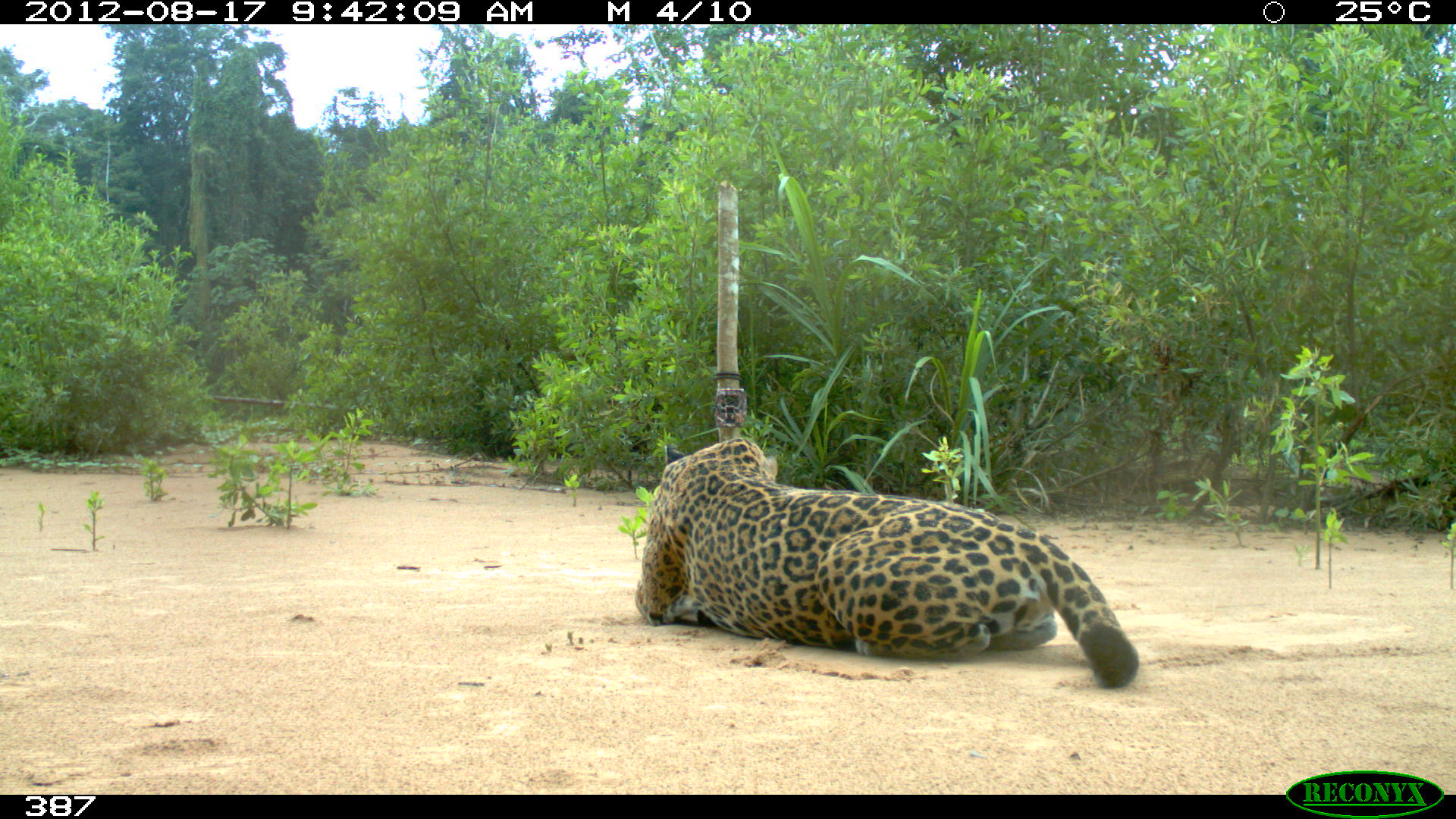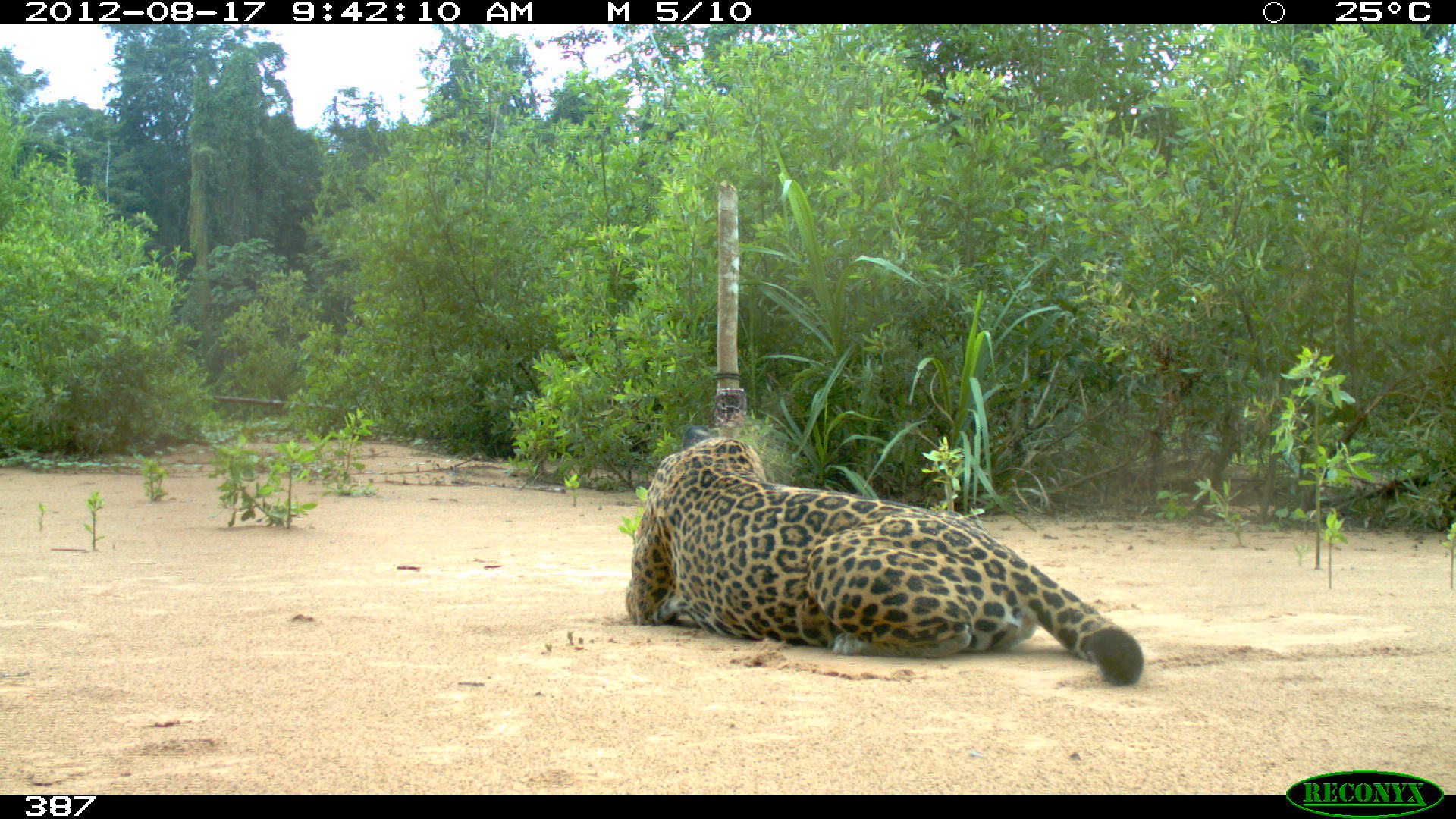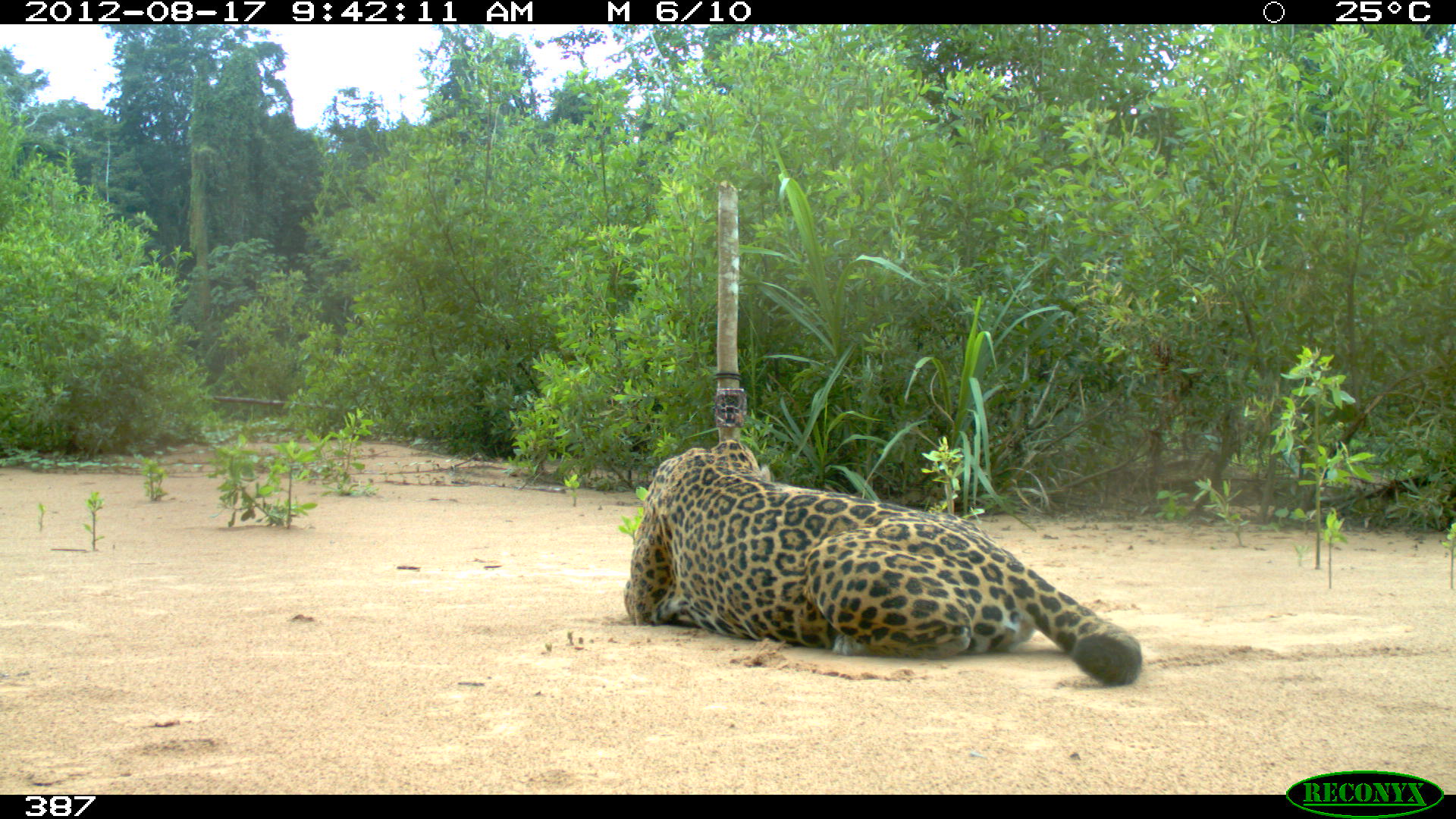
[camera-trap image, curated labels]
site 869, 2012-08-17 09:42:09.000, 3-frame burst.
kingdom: Animalia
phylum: Chordata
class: Mammalia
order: Carnivora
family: Felidae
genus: Panthera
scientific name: Panthera onca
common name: jaguar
Panthera onca (jaguar).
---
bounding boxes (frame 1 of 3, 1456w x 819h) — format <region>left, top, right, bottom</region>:
panthera onca: <region>633, 435, 1139, 690</region>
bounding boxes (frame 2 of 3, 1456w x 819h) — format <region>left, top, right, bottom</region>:
panthera onca: <region>625, 423, 1144, 687</region>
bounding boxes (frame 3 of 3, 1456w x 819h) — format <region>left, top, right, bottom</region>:
panthera onca: <region>622, 437, 1142, 687</region>